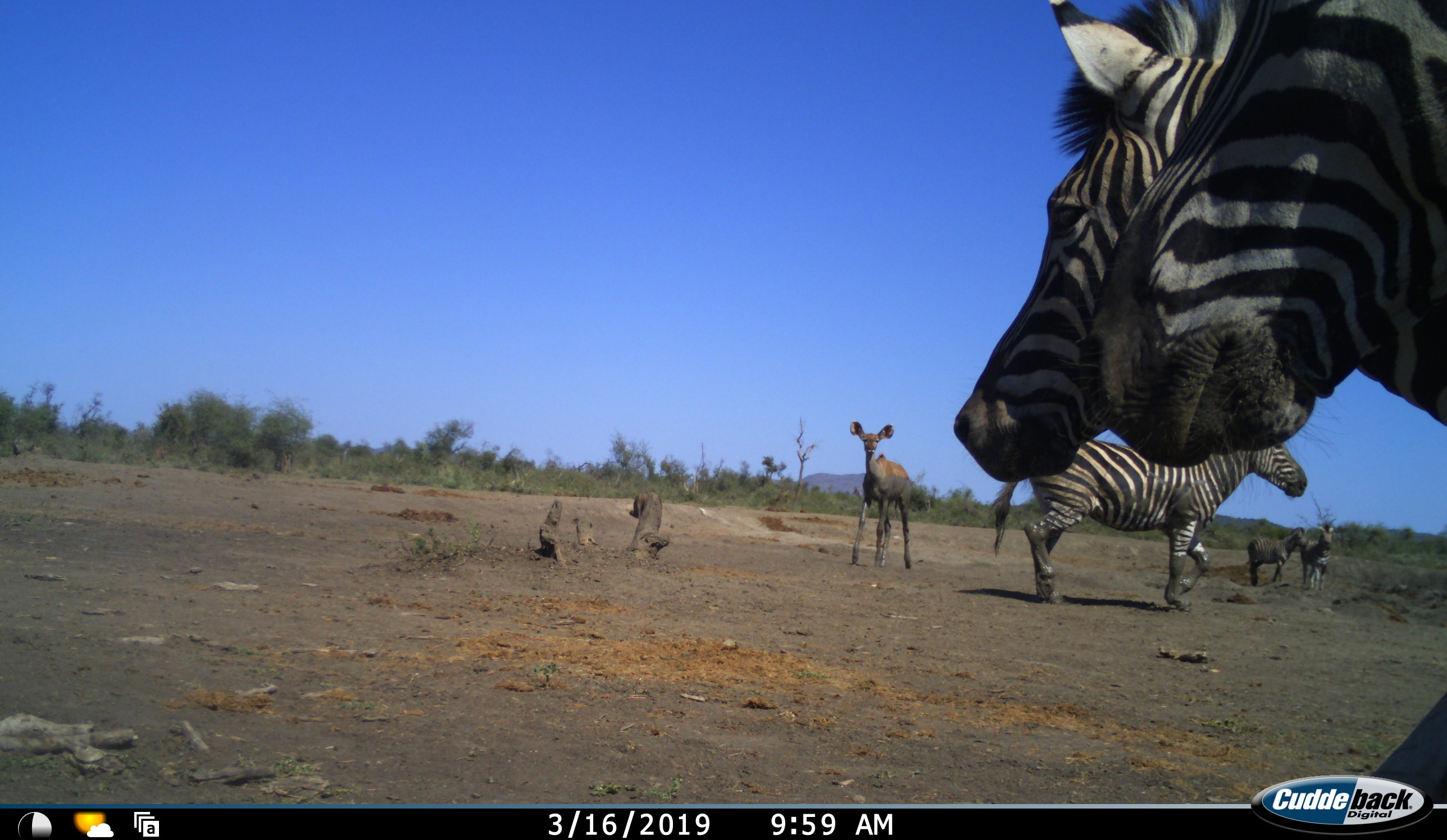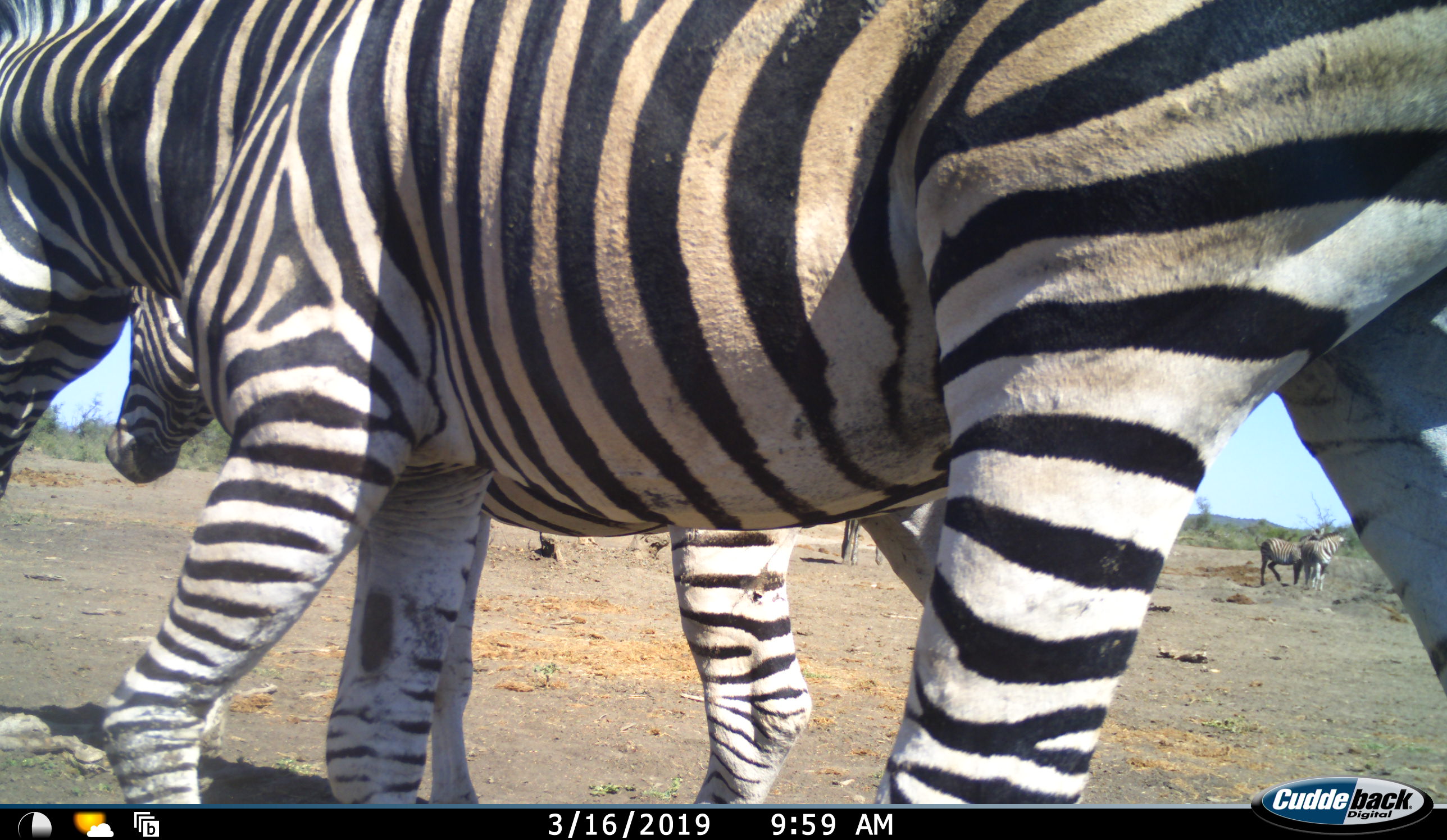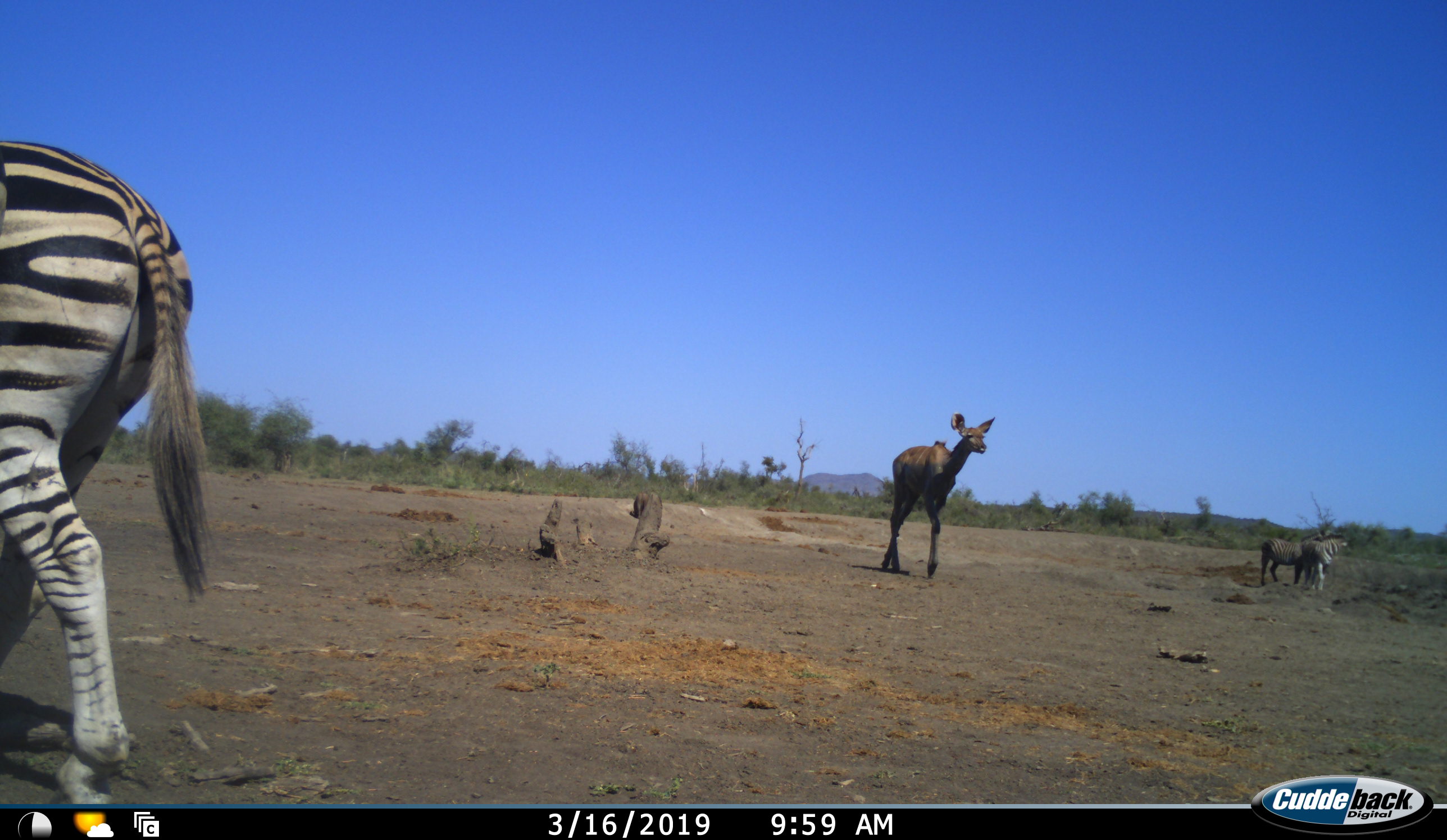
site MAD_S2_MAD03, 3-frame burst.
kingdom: Animalia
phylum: Chordata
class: Mammalia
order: Perissodactyla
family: Equidae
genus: Equus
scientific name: Equus quagga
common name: plains zebra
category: zebraplains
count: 5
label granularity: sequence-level